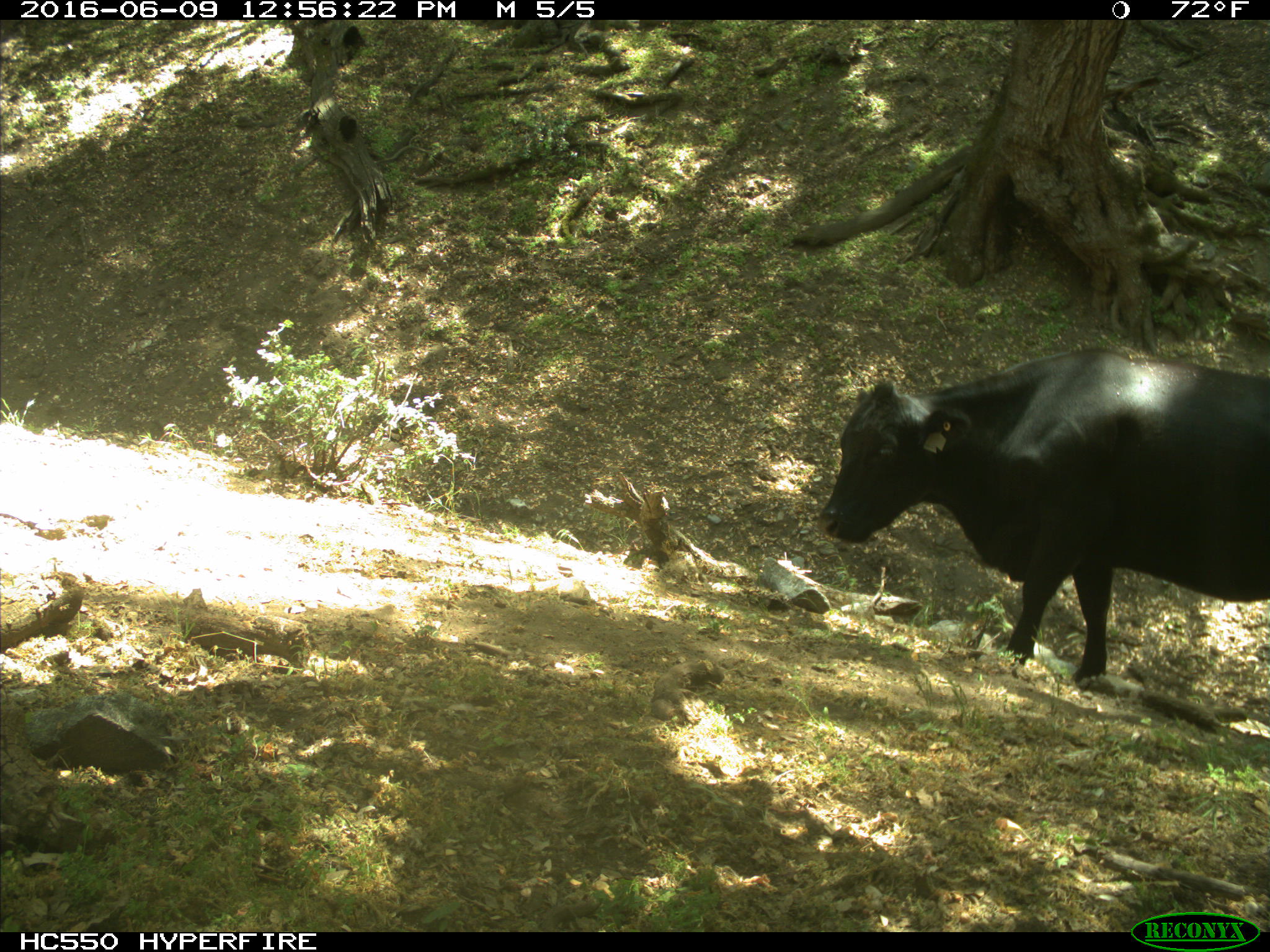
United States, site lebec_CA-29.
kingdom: Animalia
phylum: Chordata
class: Mammalia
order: Artiodactyla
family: Bovidae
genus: Bos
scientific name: Bos taurus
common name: domestic cow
Bos taurus (domestic cow).